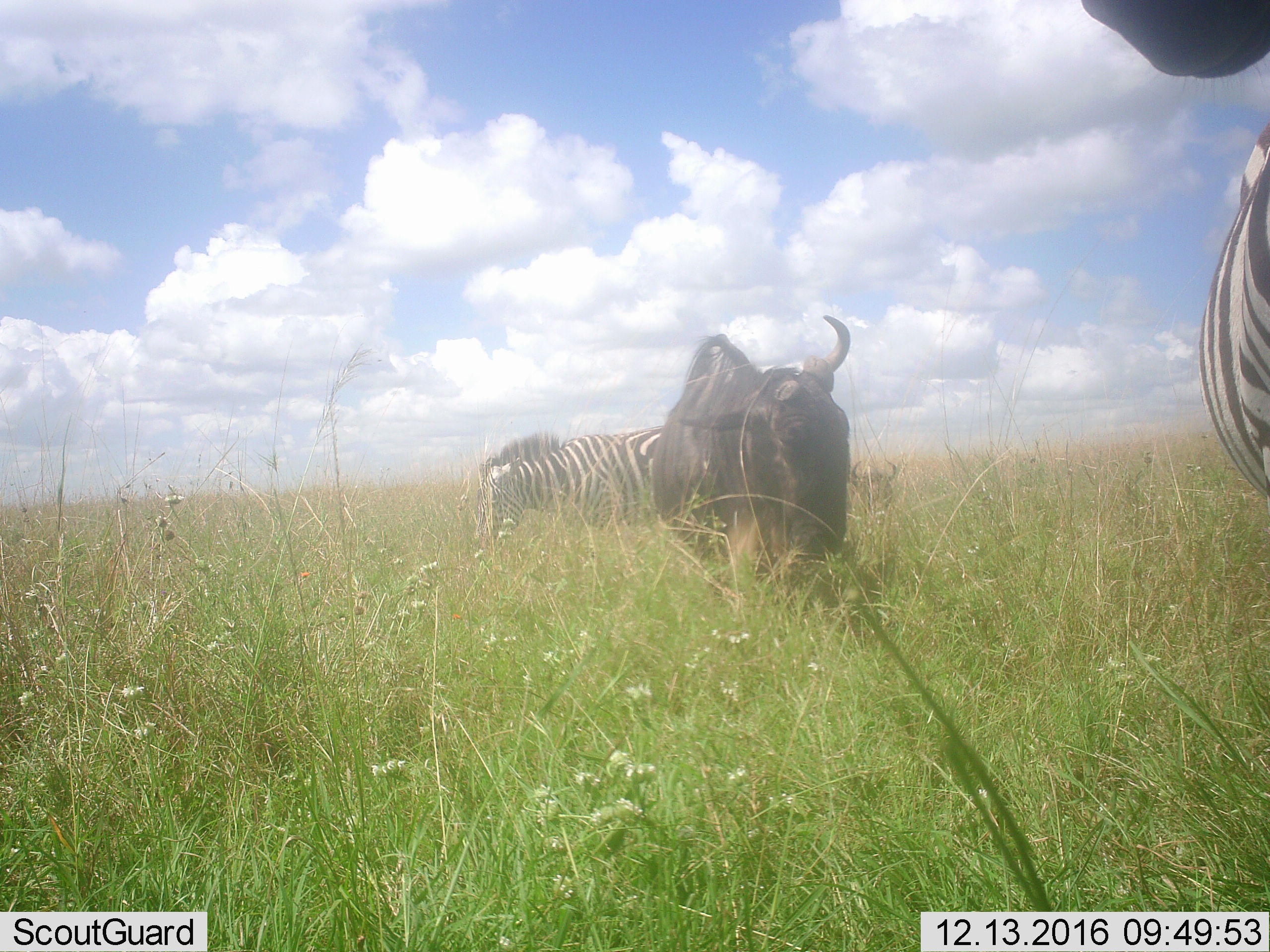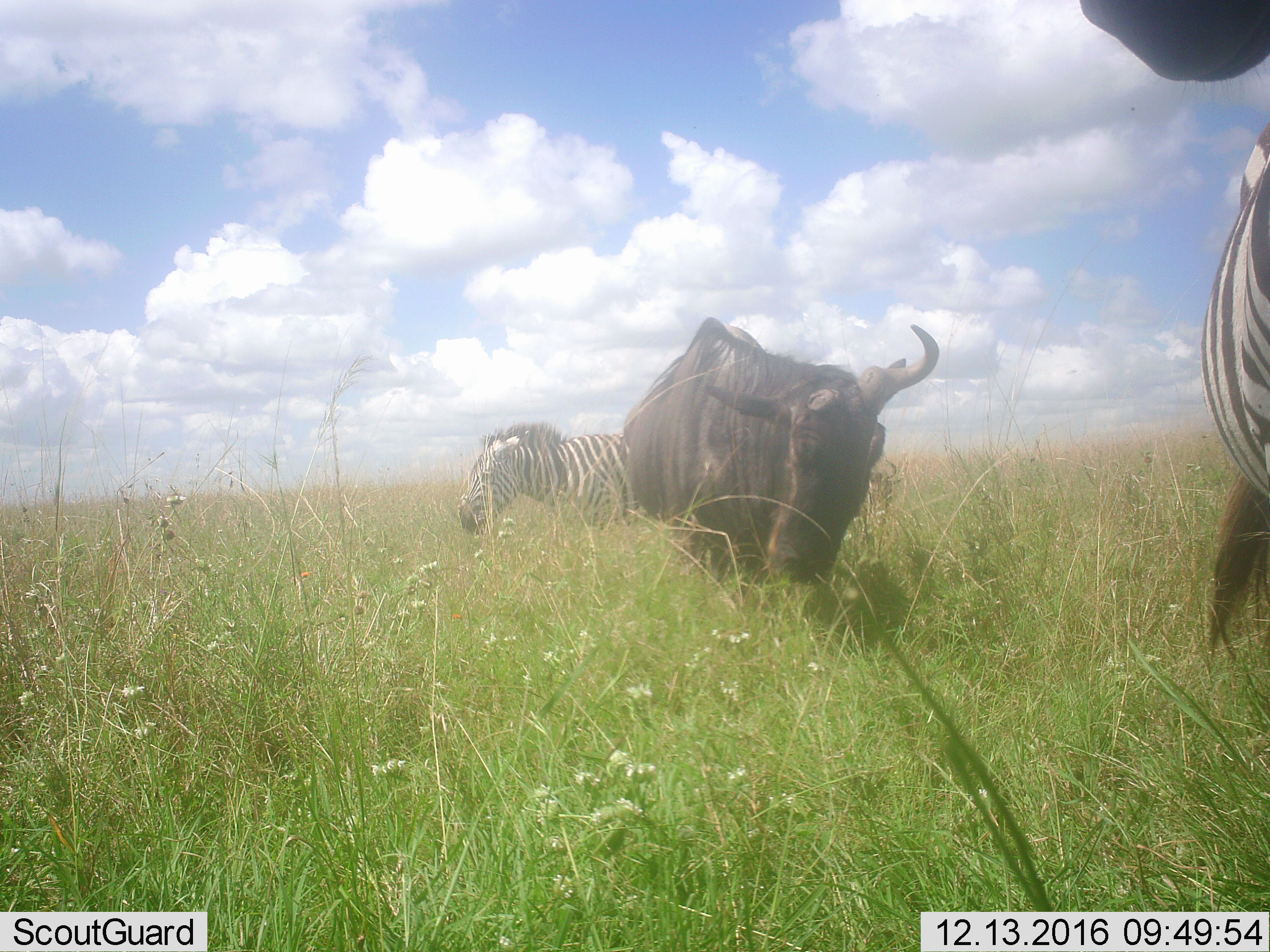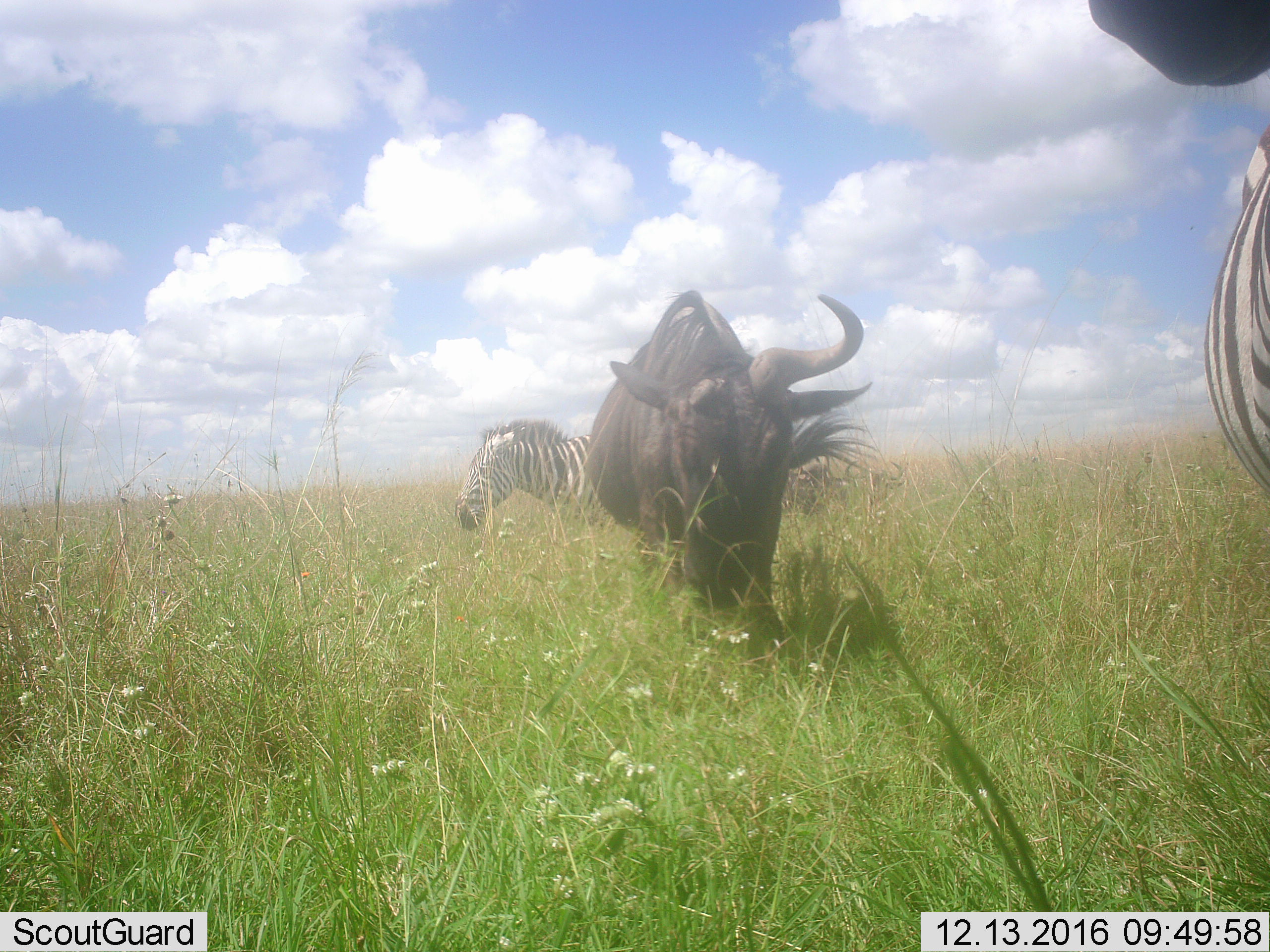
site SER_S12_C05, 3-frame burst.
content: unidentified animal